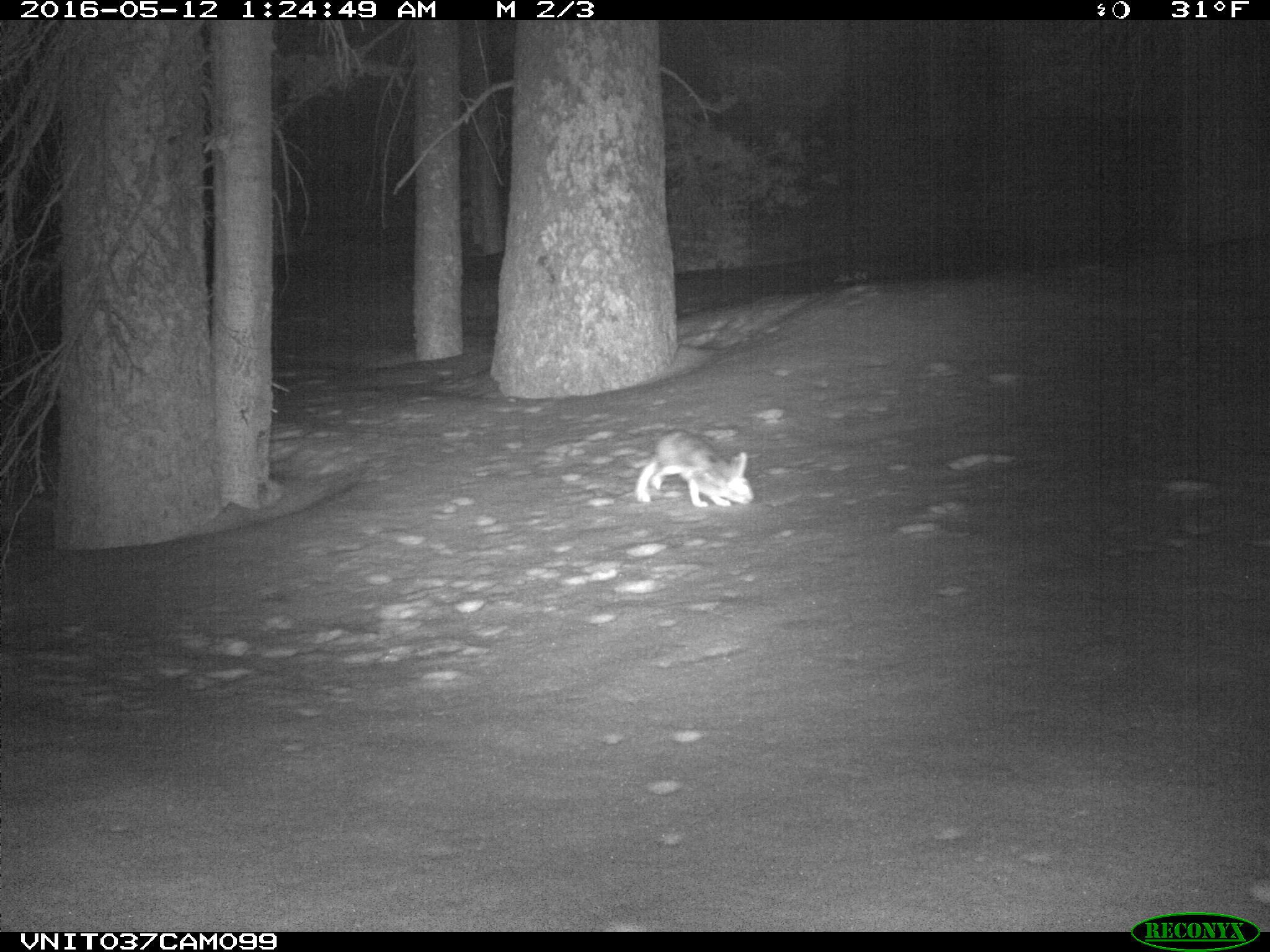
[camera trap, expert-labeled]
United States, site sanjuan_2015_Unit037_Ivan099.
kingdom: Animalia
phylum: Chordata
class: Mammalia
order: Lagomorpha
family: Leporidae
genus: Lepus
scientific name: Lepus americanus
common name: snowshoe hare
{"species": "Lepus americanus (snowshoe hare)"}